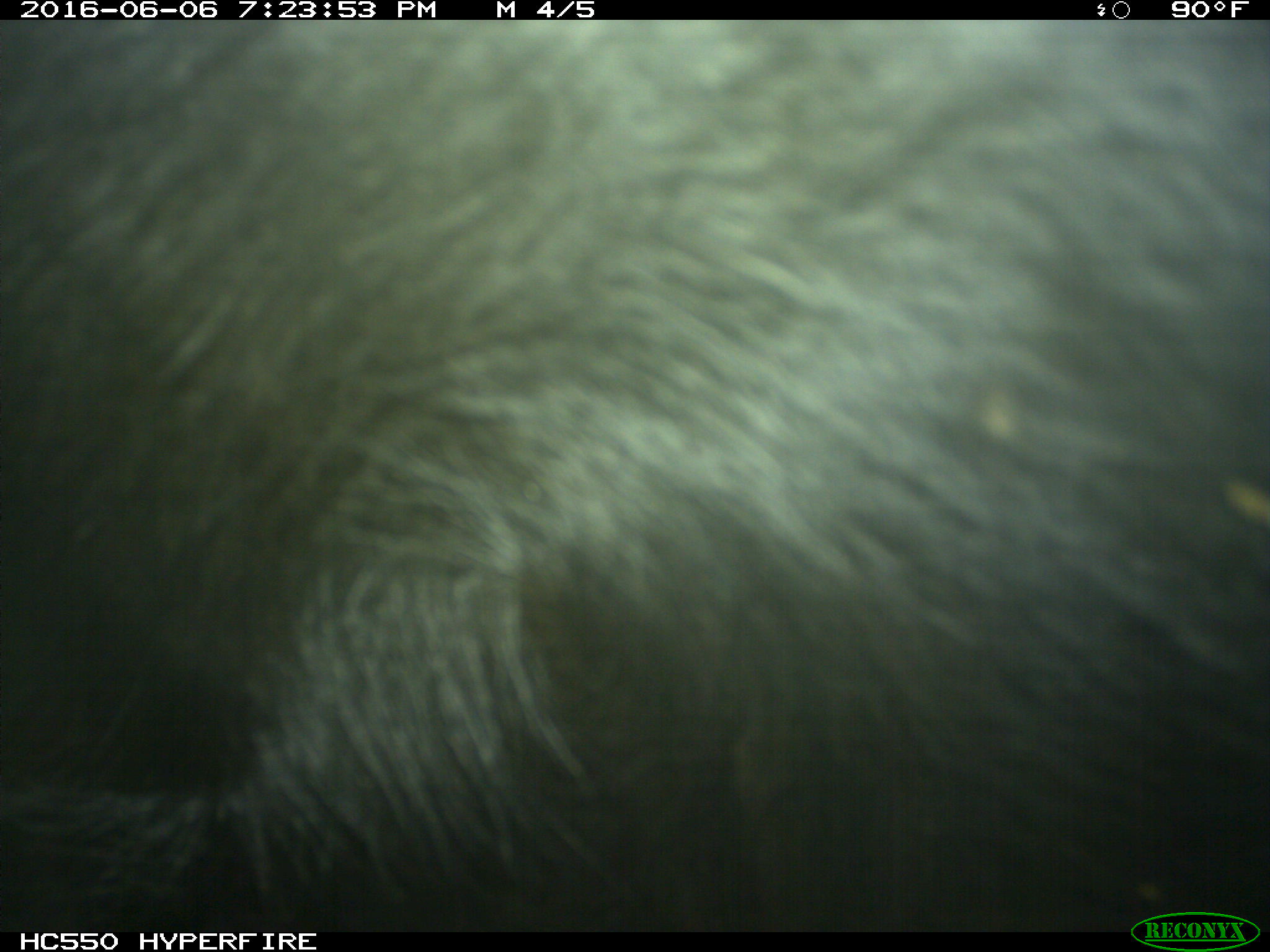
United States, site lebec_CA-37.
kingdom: Animalia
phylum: Chordata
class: Mammalia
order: Artiodactyla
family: Bovidae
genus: Bos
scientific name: Bos taurus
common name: domestic cow